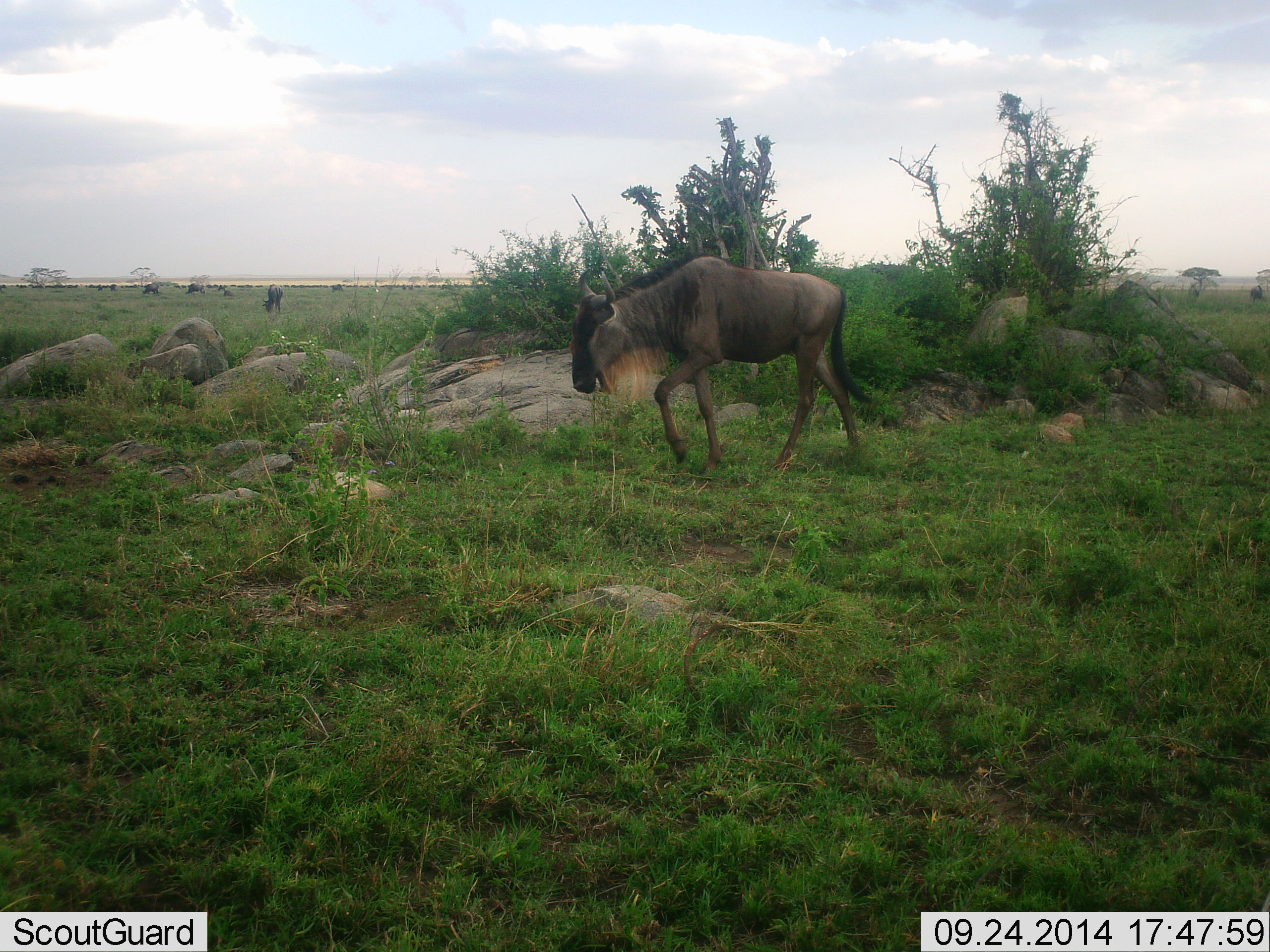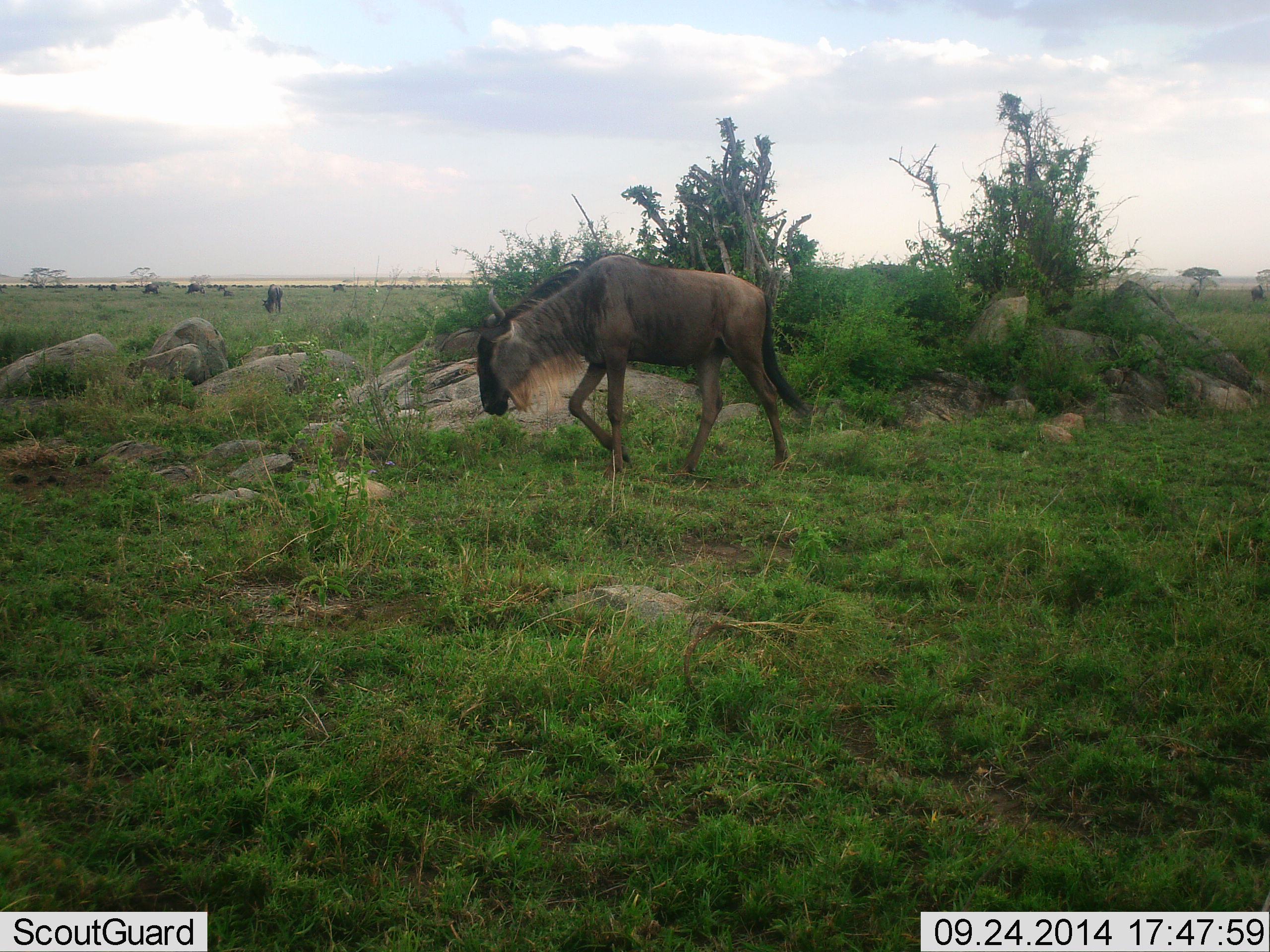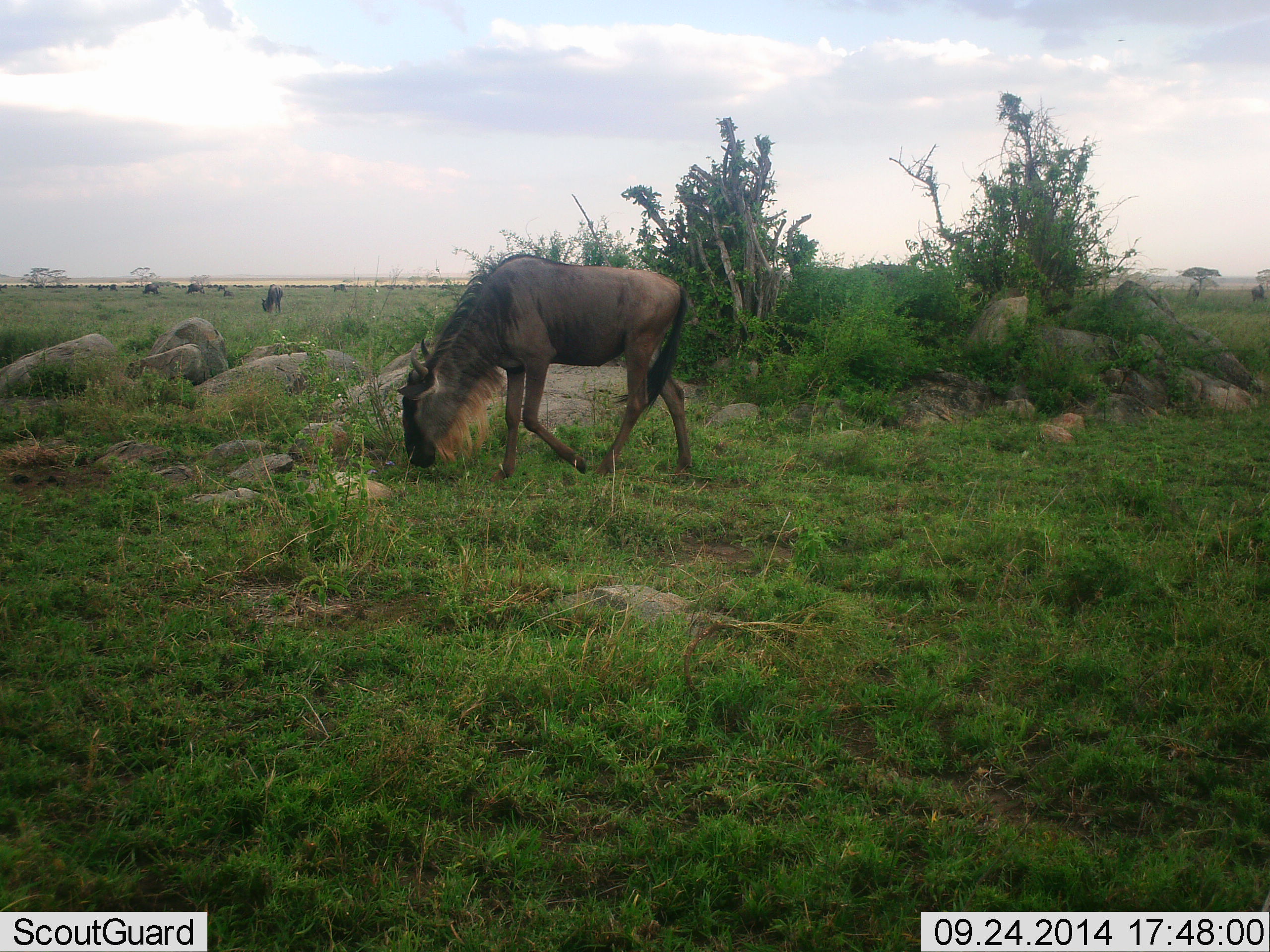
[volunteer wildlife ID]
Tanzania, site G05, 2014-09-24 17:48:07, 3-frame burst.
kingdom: Animalia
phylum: Chordata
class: Mammalia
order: Artiodactyla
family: Bovidae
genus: Connochaetes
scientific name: Connochaetes taurinus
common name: blue wildebeest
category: wildebeest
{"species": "wildebeest (blue wildebeest) (Connochaetes taurinus)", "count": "7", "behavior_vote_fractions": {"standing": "60%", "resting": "0%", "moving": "80%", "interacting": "0%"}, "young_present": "0%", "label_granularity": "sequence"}